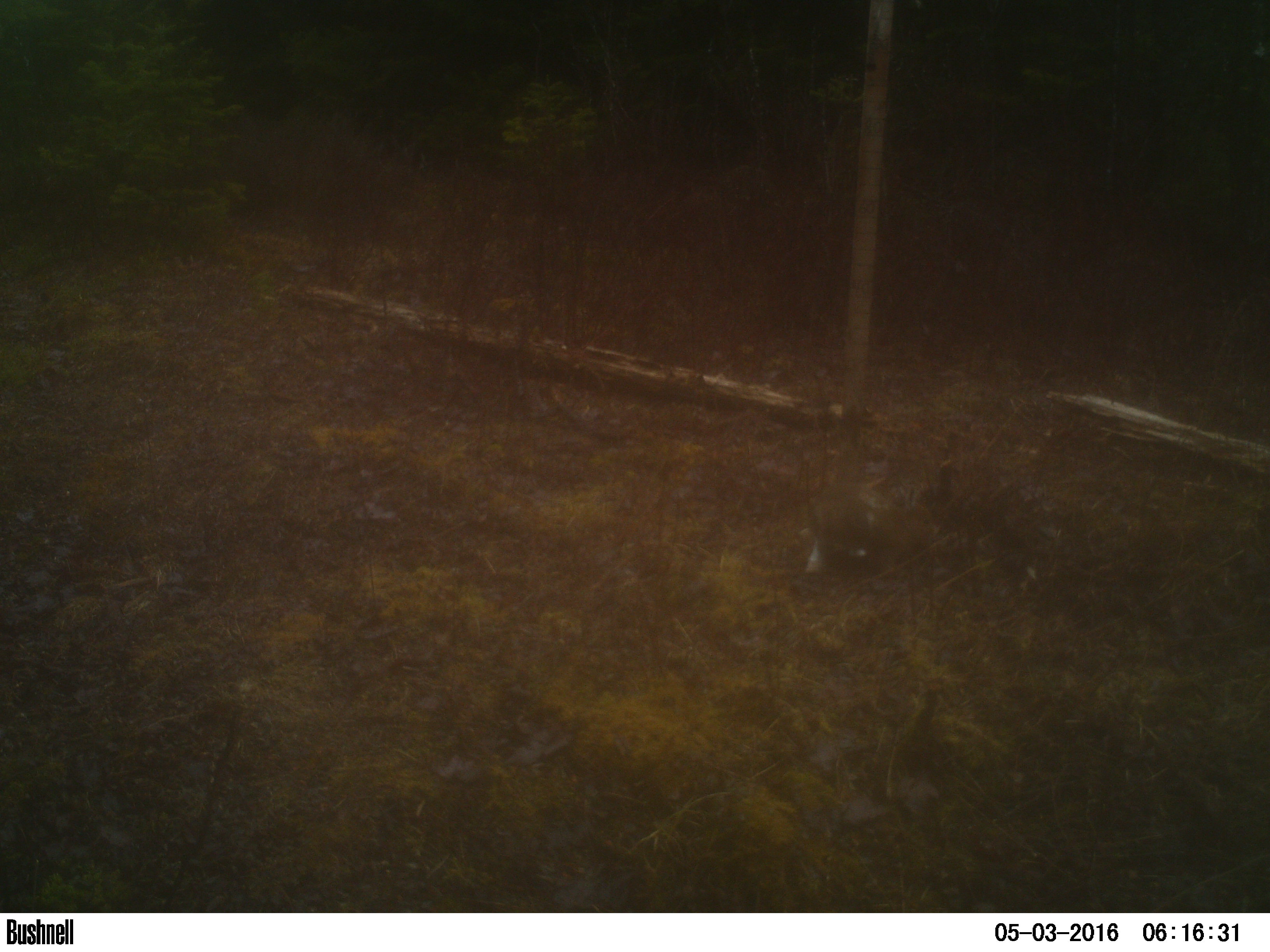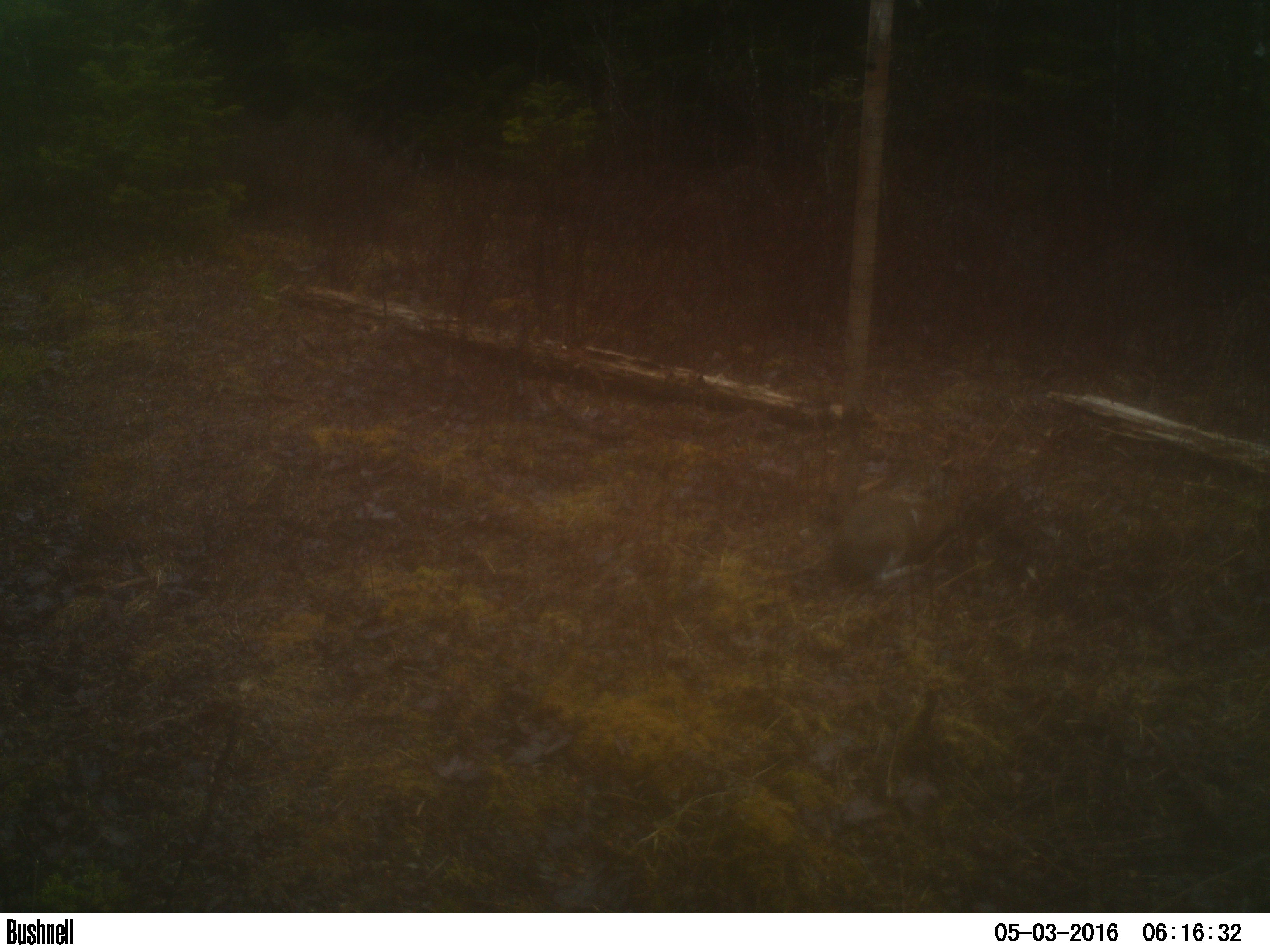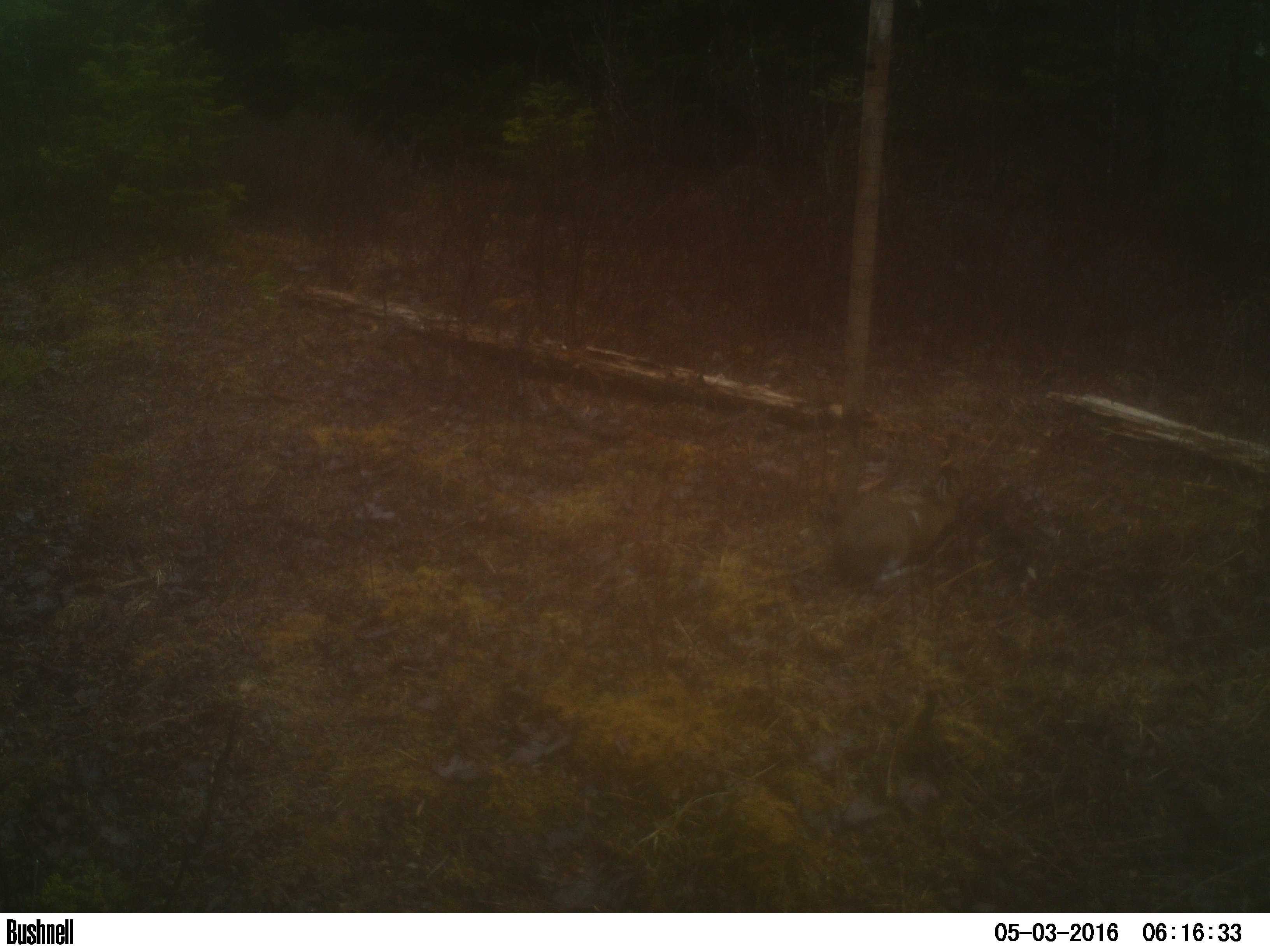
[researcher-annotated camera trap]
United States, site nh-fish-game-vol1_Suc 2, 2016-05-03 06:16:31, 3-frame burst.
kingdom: Animalia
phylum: Chordata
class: Mammalia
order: Lagomorpha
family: Leporidae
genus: Lepus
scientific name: Lepus americanus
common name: snowshoe hare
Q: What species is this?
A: Snowshoe hare (Lepus americanus).